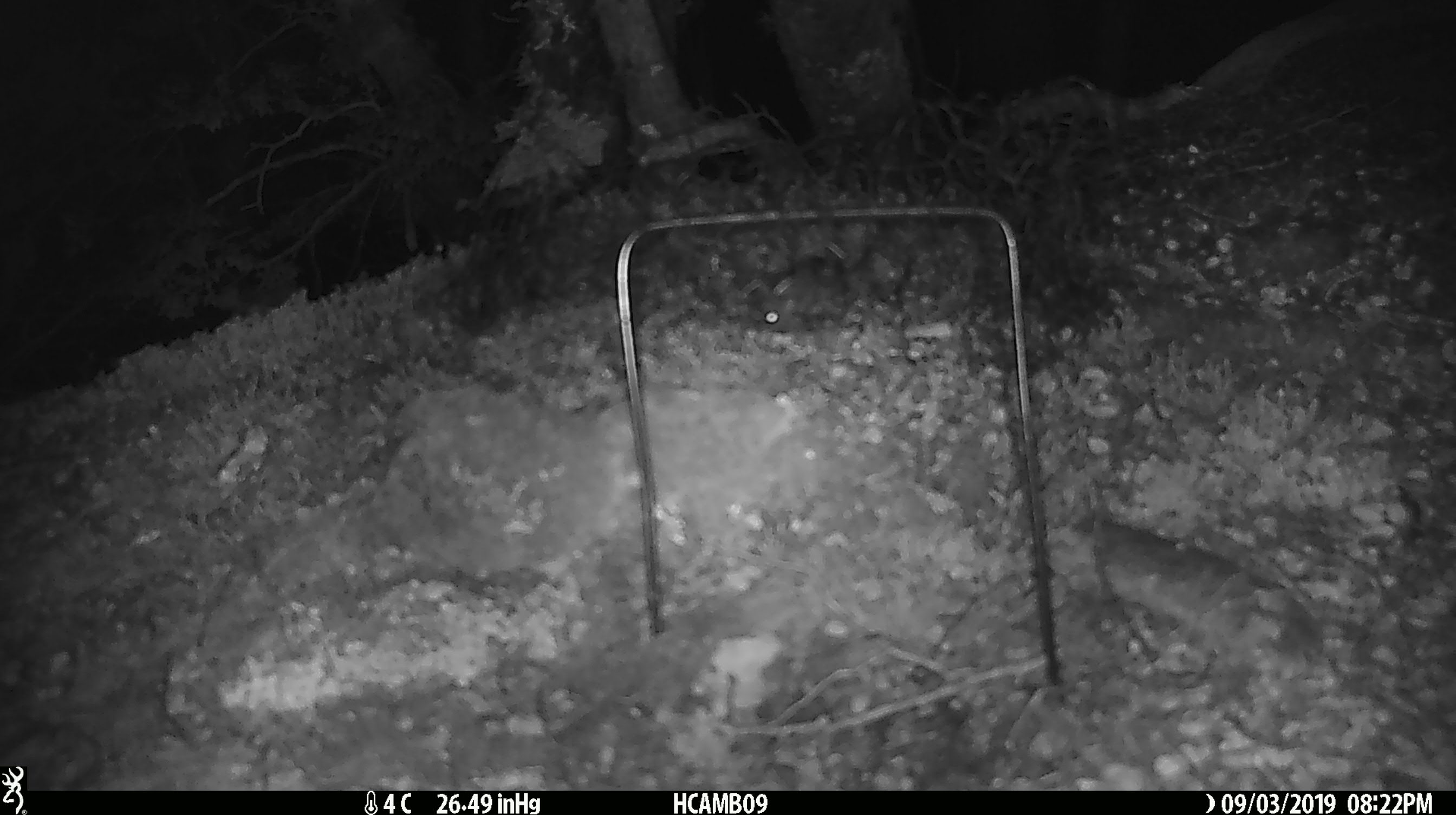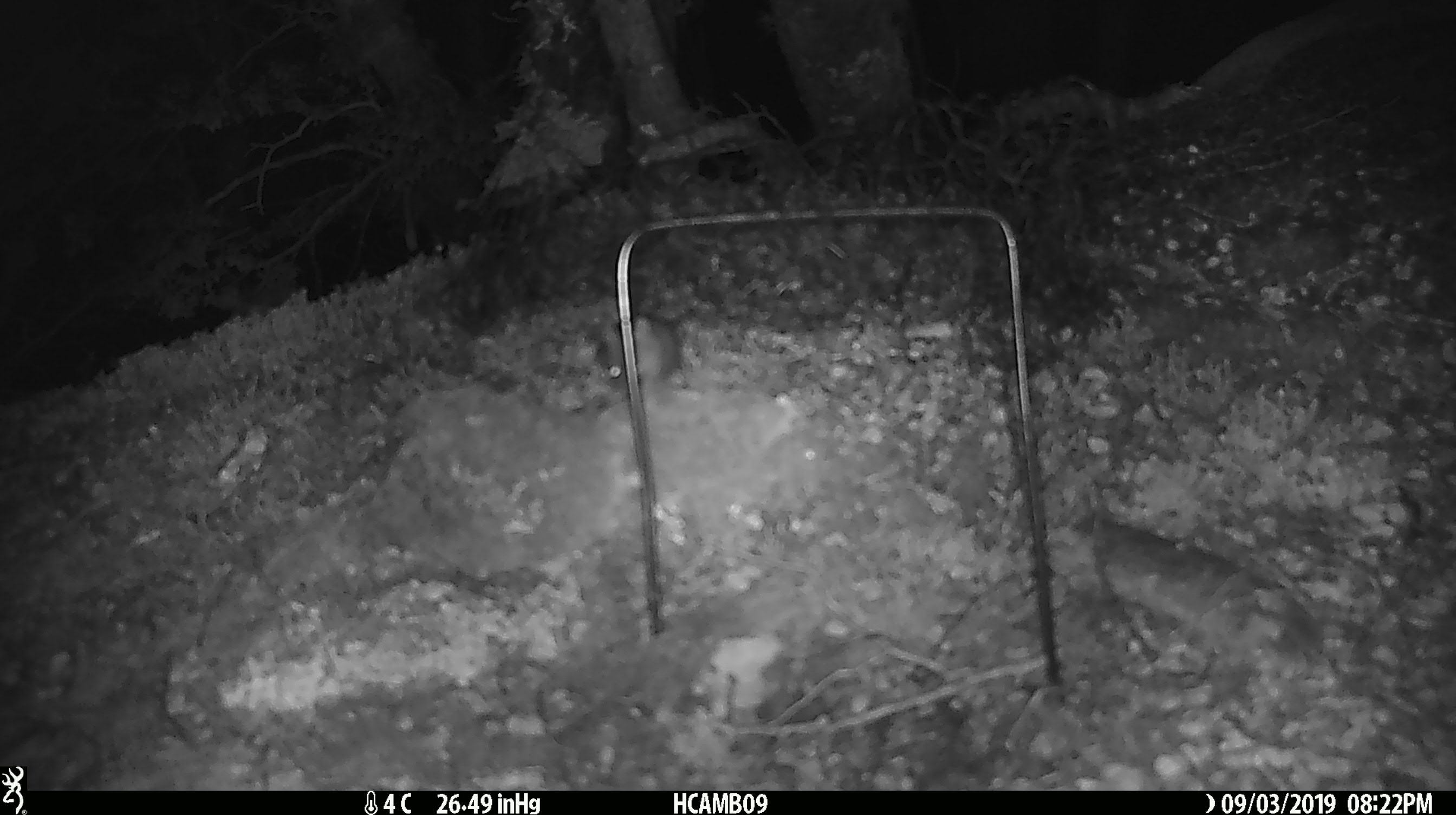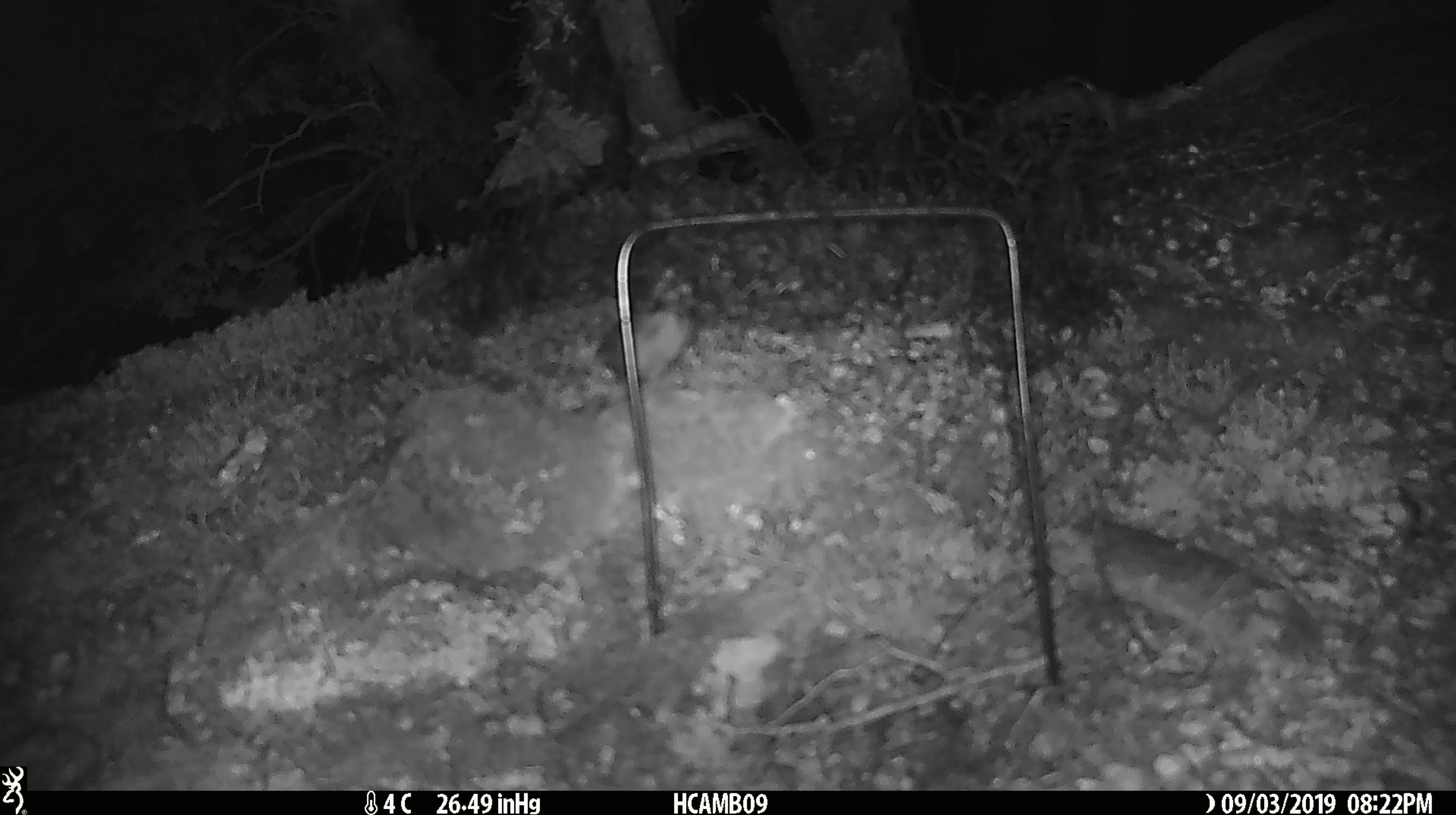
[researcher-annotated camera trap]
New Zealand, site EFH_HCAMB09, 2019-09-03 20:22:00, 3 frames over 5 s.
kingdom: Animalia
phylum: Chordata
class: Mammalia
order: Rodentia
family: Muridae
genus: Mus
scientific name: Mus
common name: mouse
Mouse (Mus).